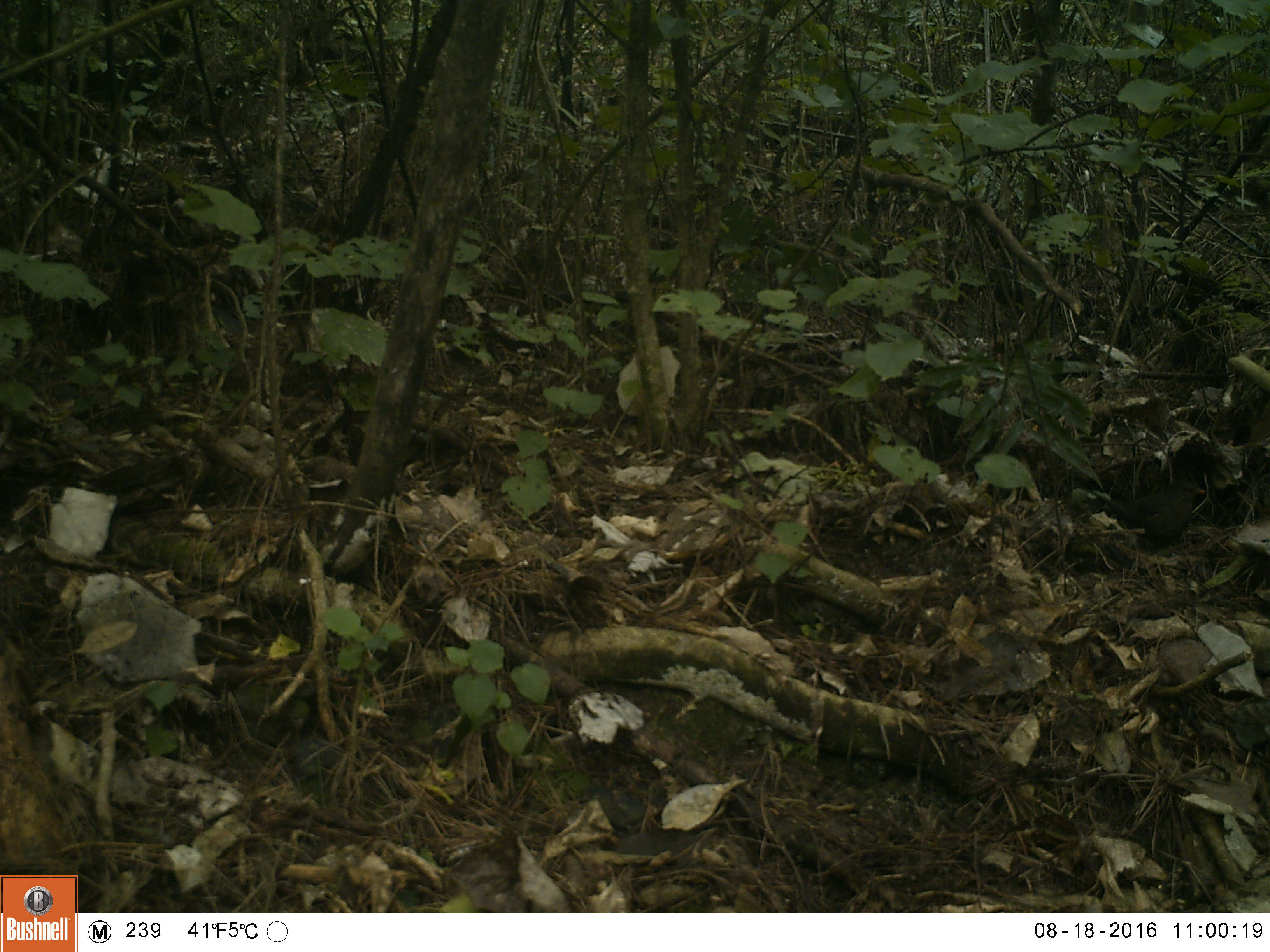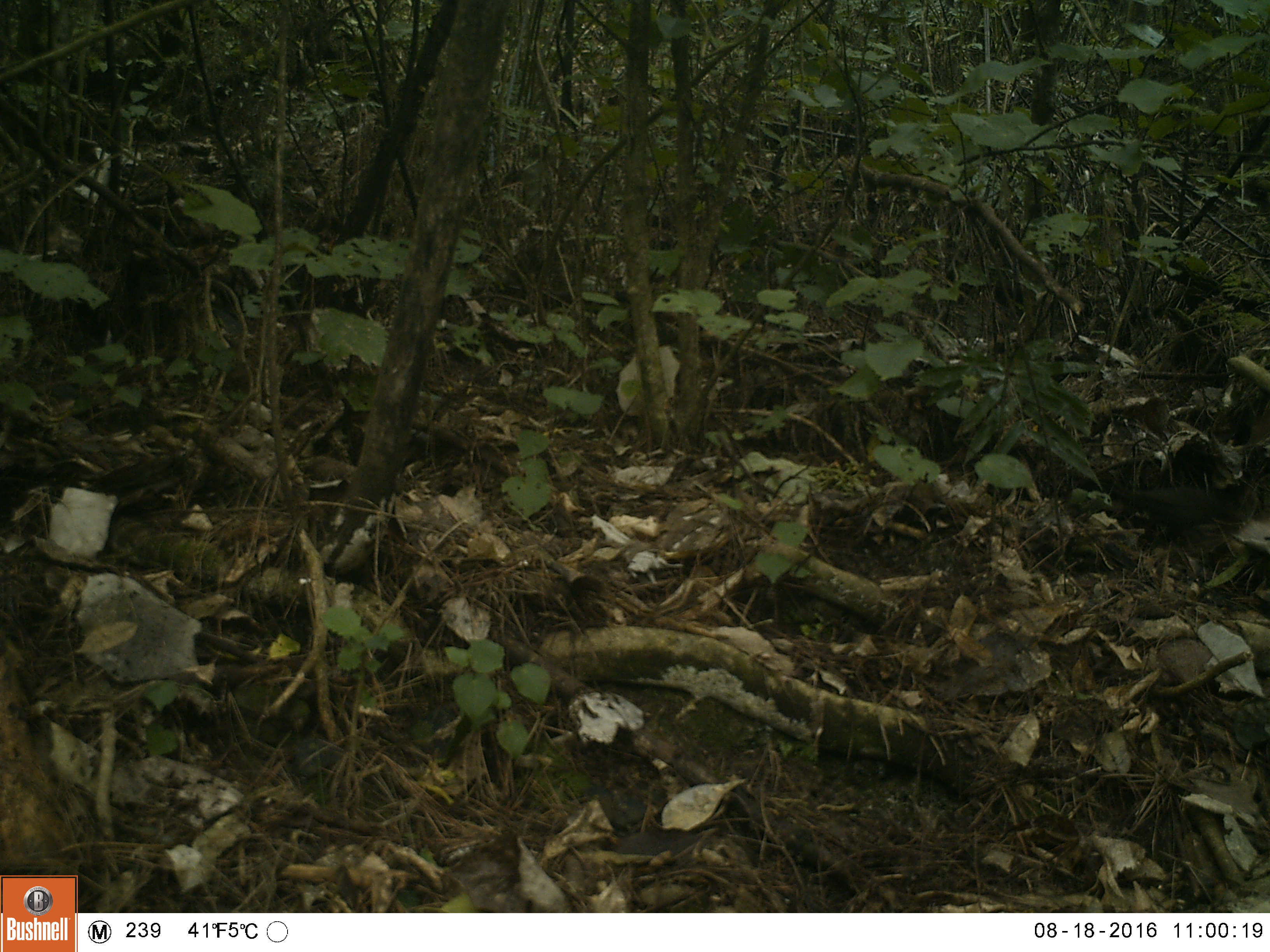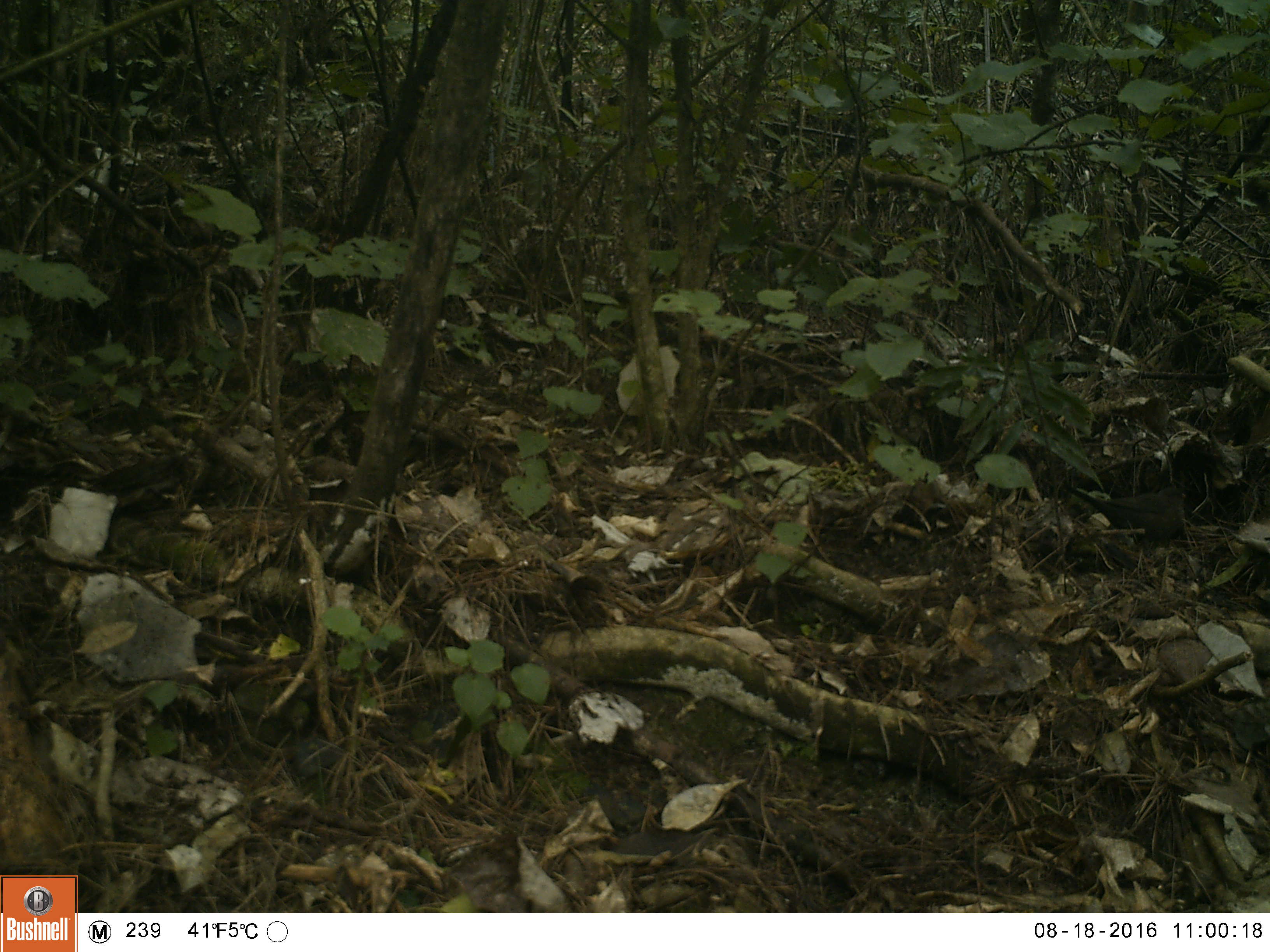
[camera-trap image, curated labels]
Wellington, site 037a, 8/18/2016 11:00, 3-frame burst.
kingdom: Animalia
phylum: Chordata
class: Aves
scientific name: Aves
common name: bird